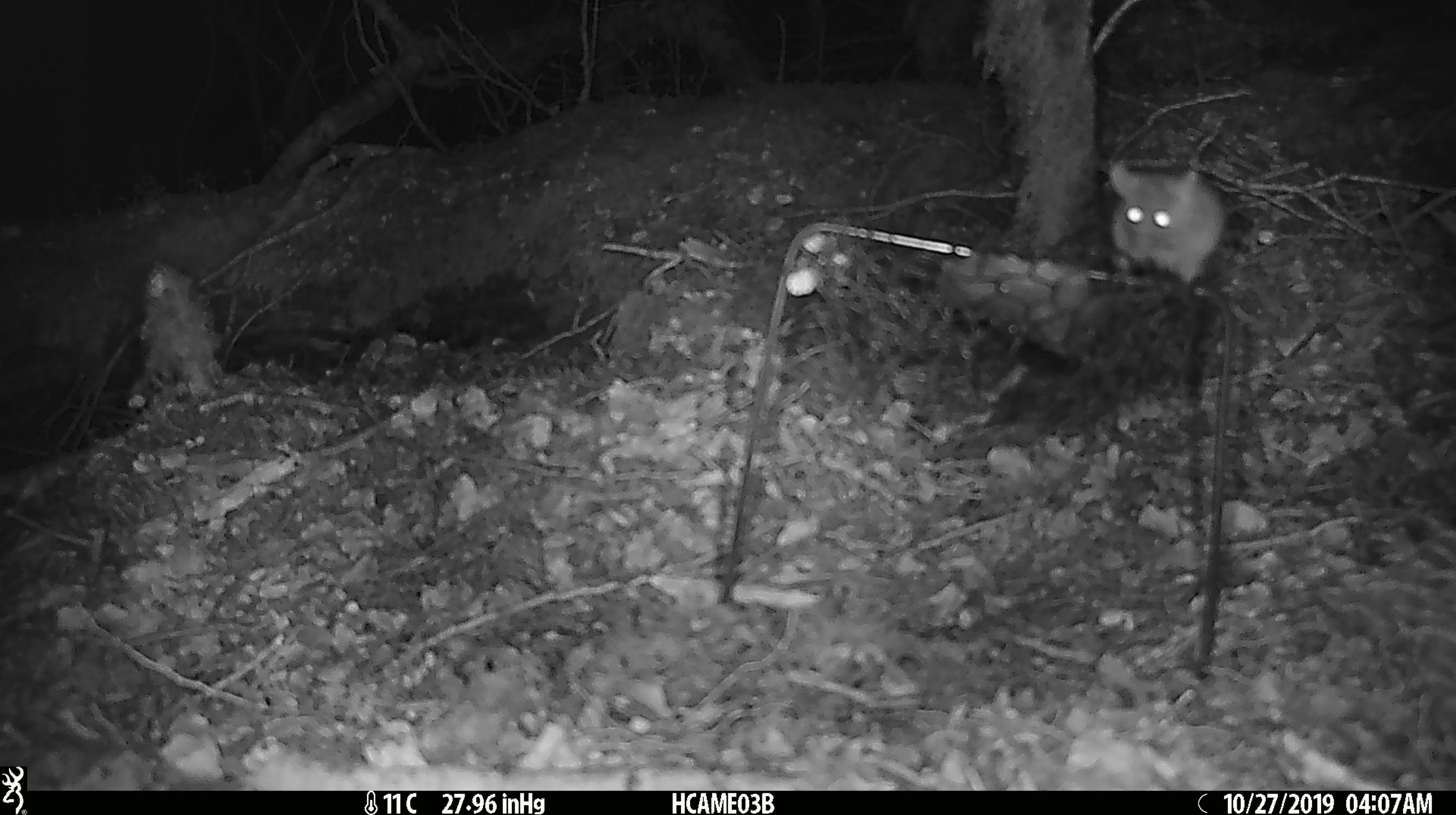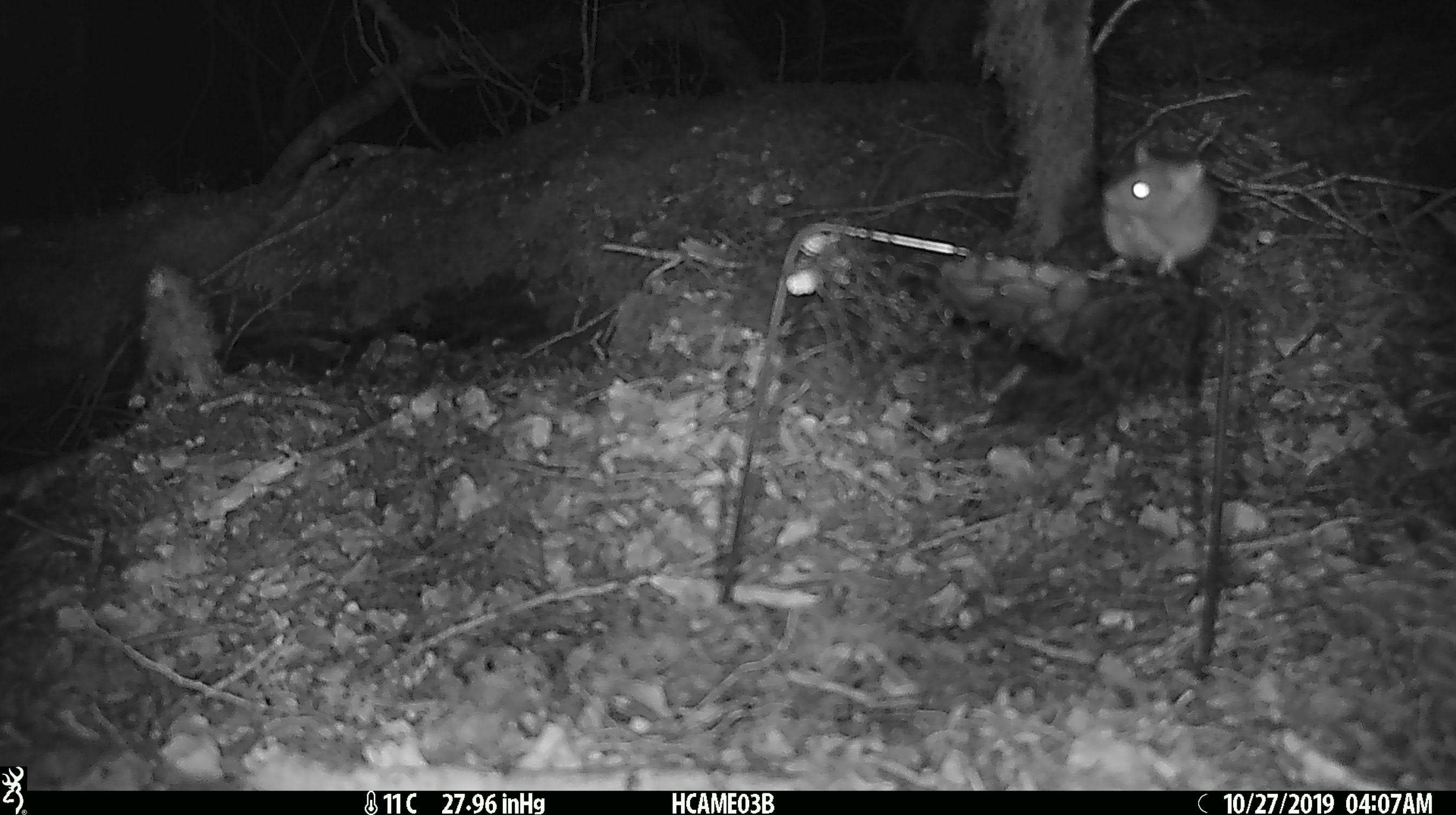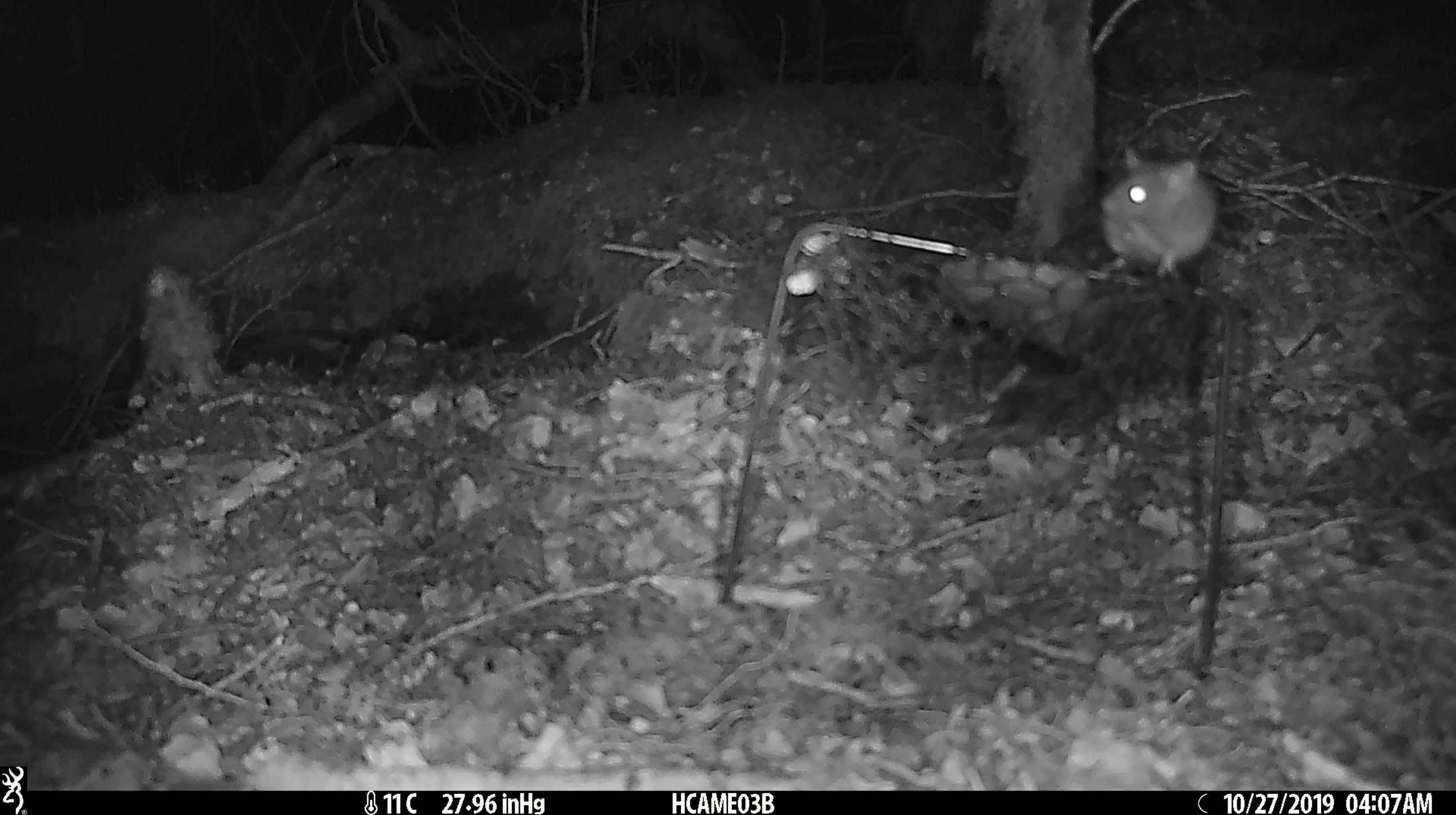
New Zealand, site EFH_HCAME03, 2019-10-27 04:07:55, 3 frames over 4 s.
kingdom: Animalia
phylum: Chordata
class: Mammalia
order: Rodentia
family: Muridae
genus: Mus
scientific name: Mus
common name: mouse